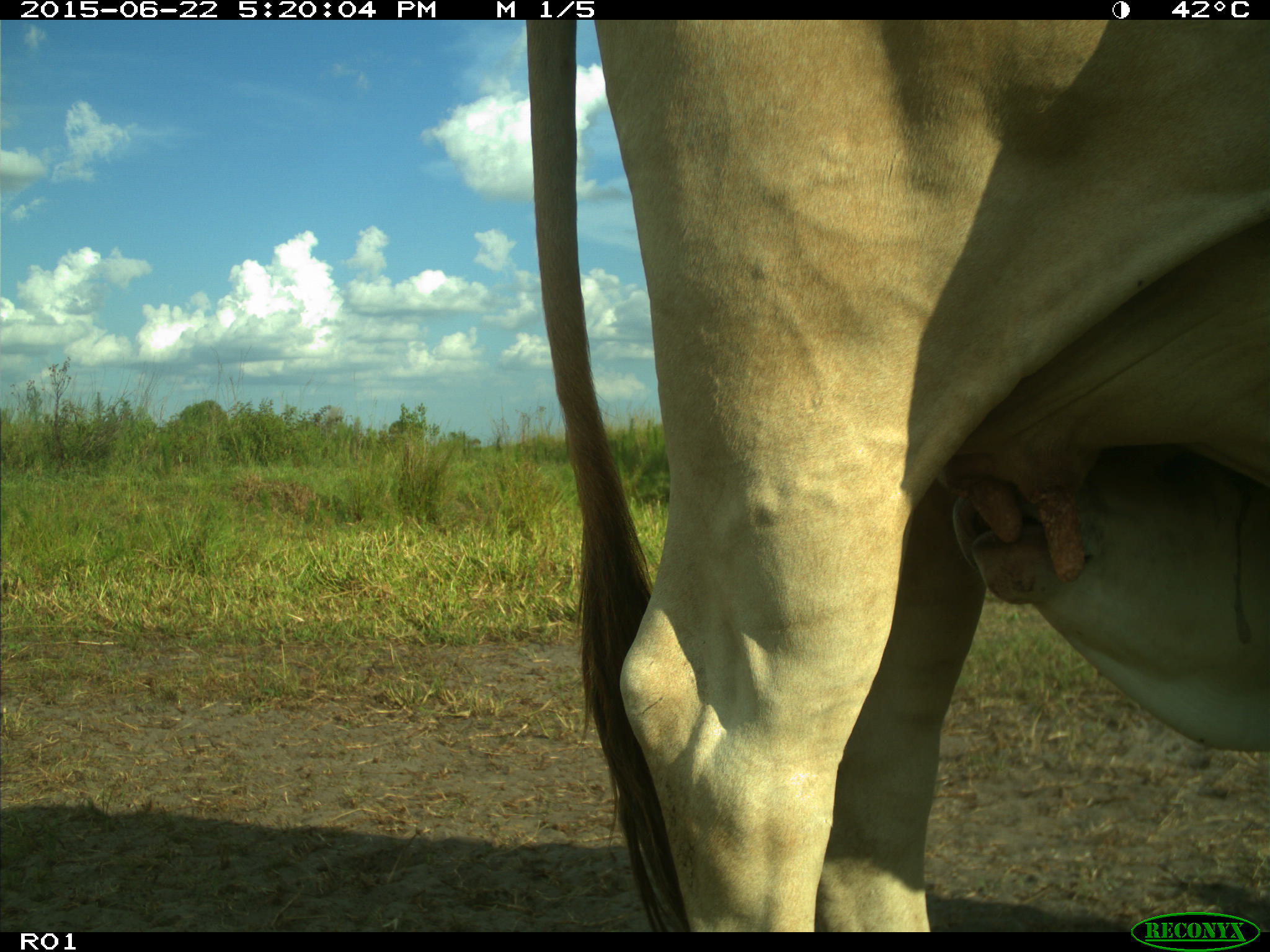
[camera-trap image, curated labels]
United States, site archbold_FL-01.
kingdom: Animalia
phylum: Chordata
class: Mammalia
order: Artiodactyla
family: Bovidae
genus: Bos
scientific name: Bos taurus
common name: domestic cow